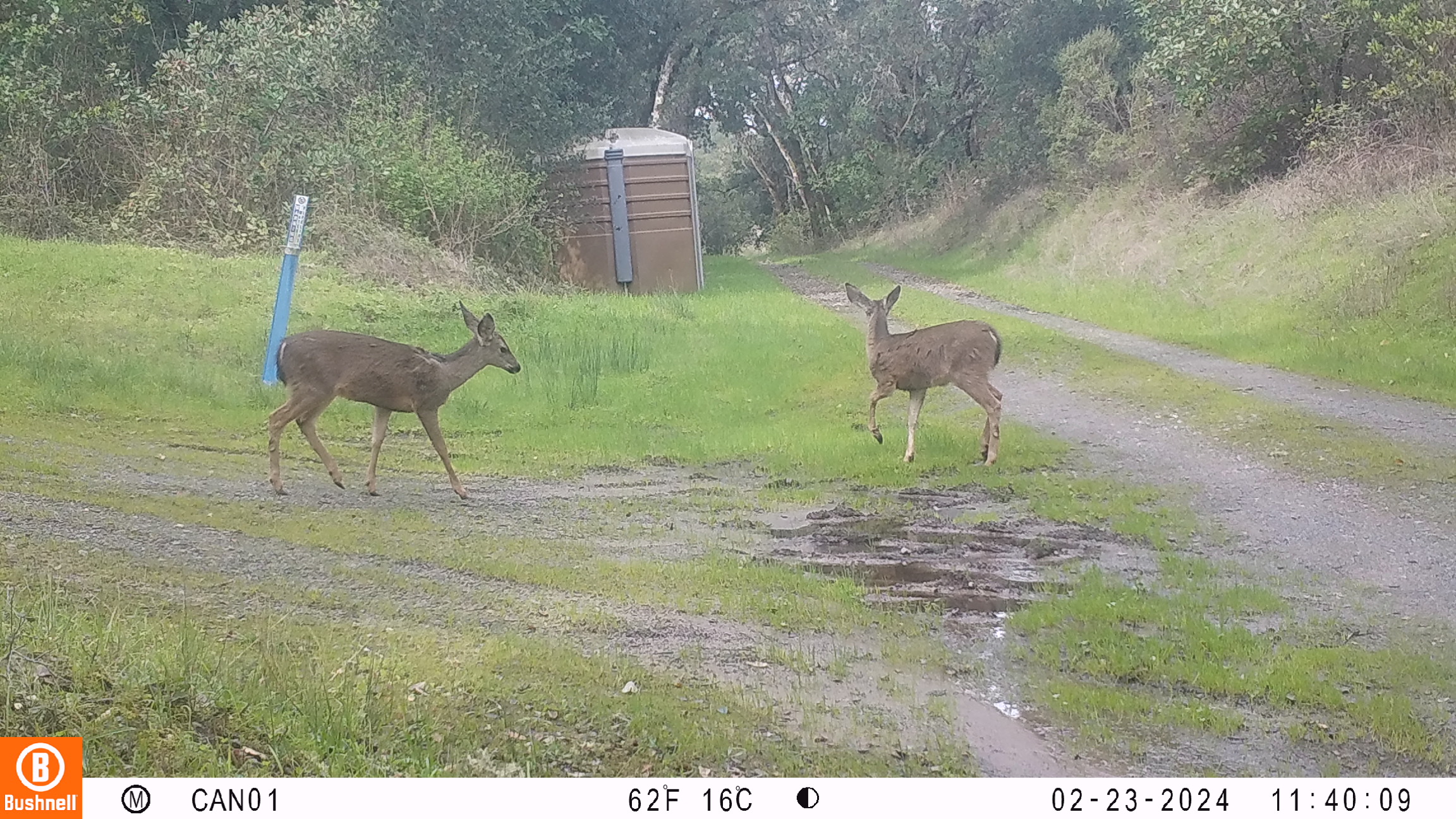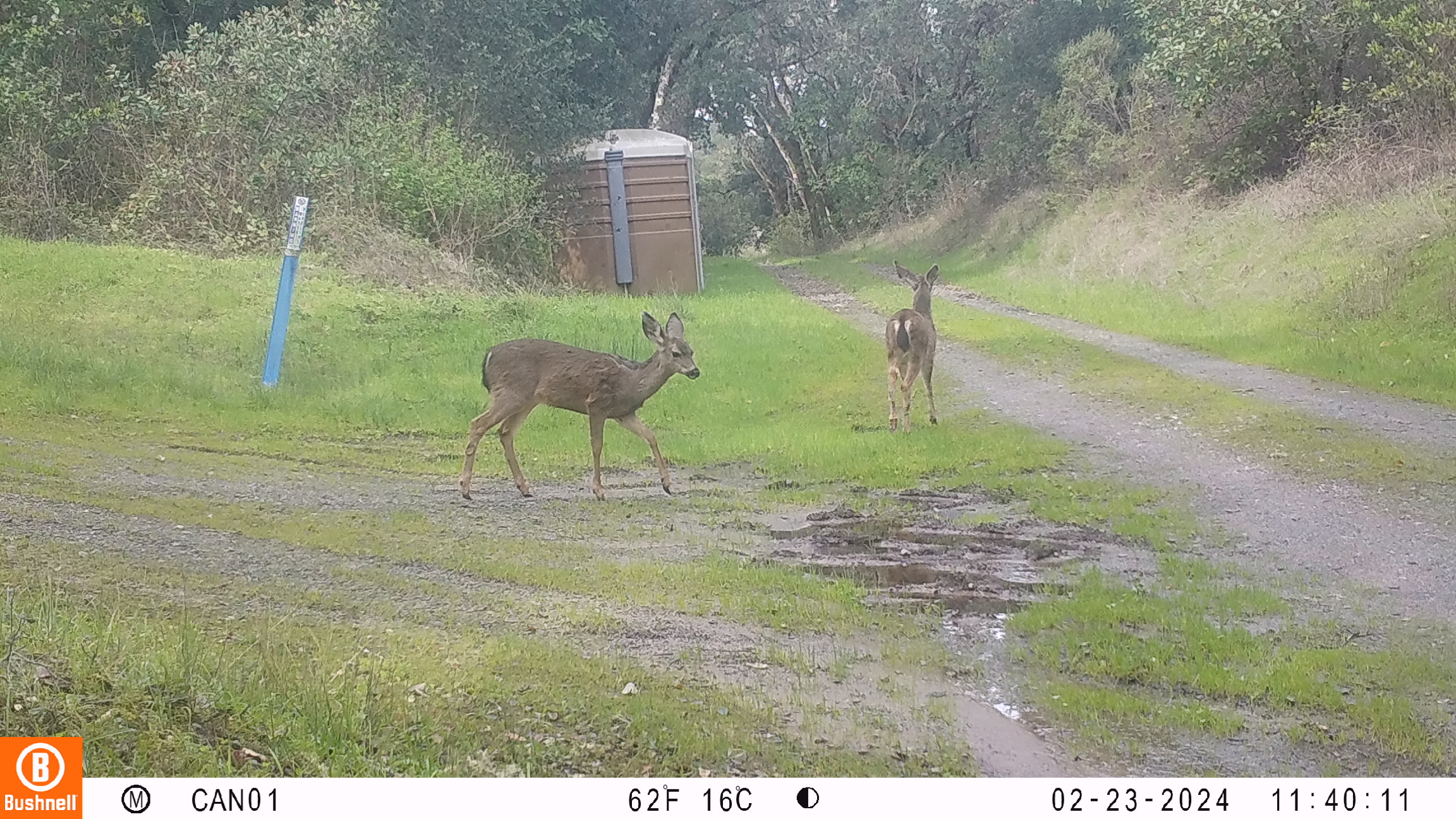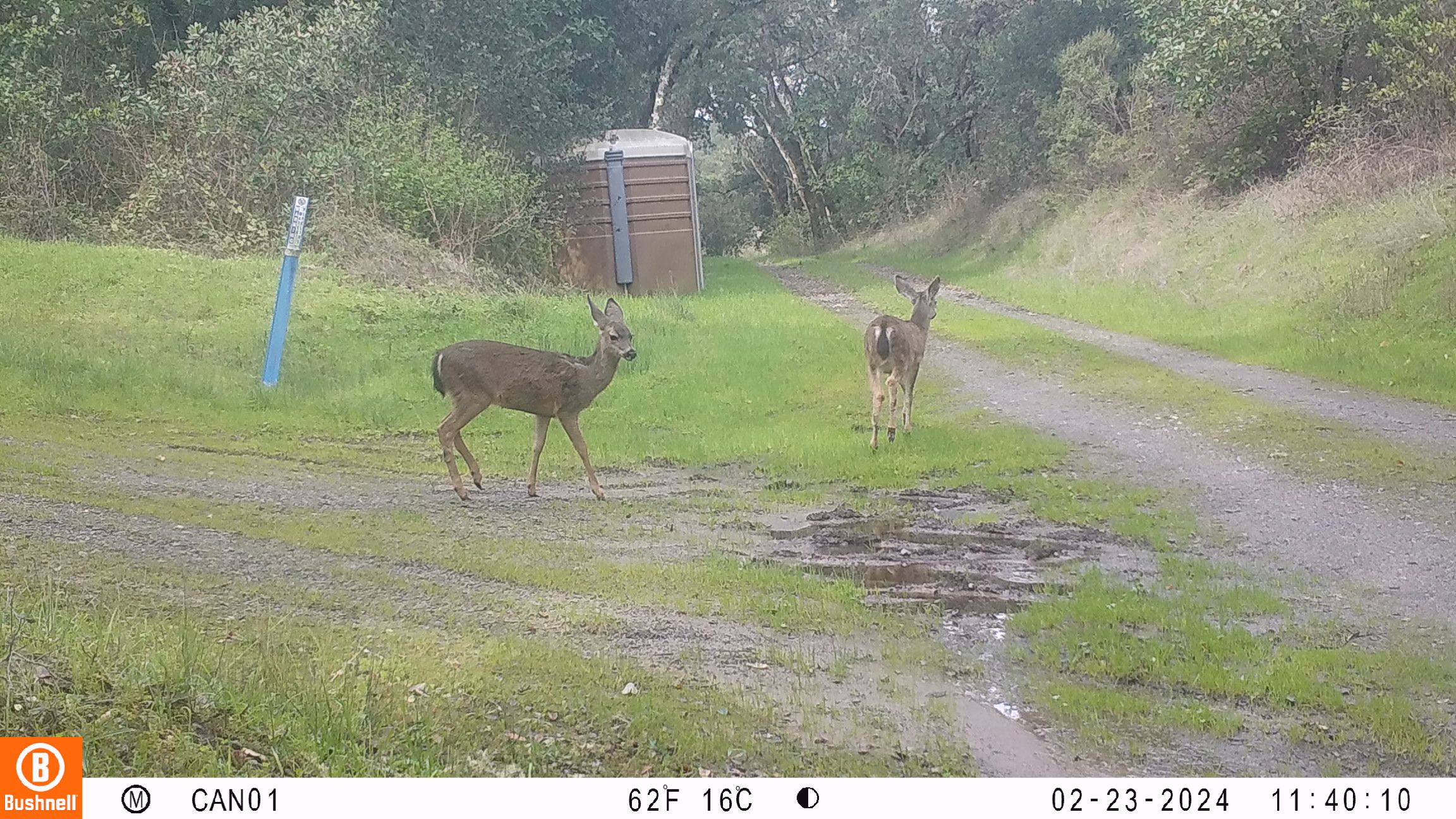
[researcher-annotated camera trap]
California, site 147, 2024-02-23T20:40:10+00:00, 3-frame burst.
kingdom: Animalia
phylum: Chordata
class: Mammalia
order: Artiodactyla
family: Cervidae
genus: Odocoileus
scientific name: Odocoileus hemionus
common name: mule deer